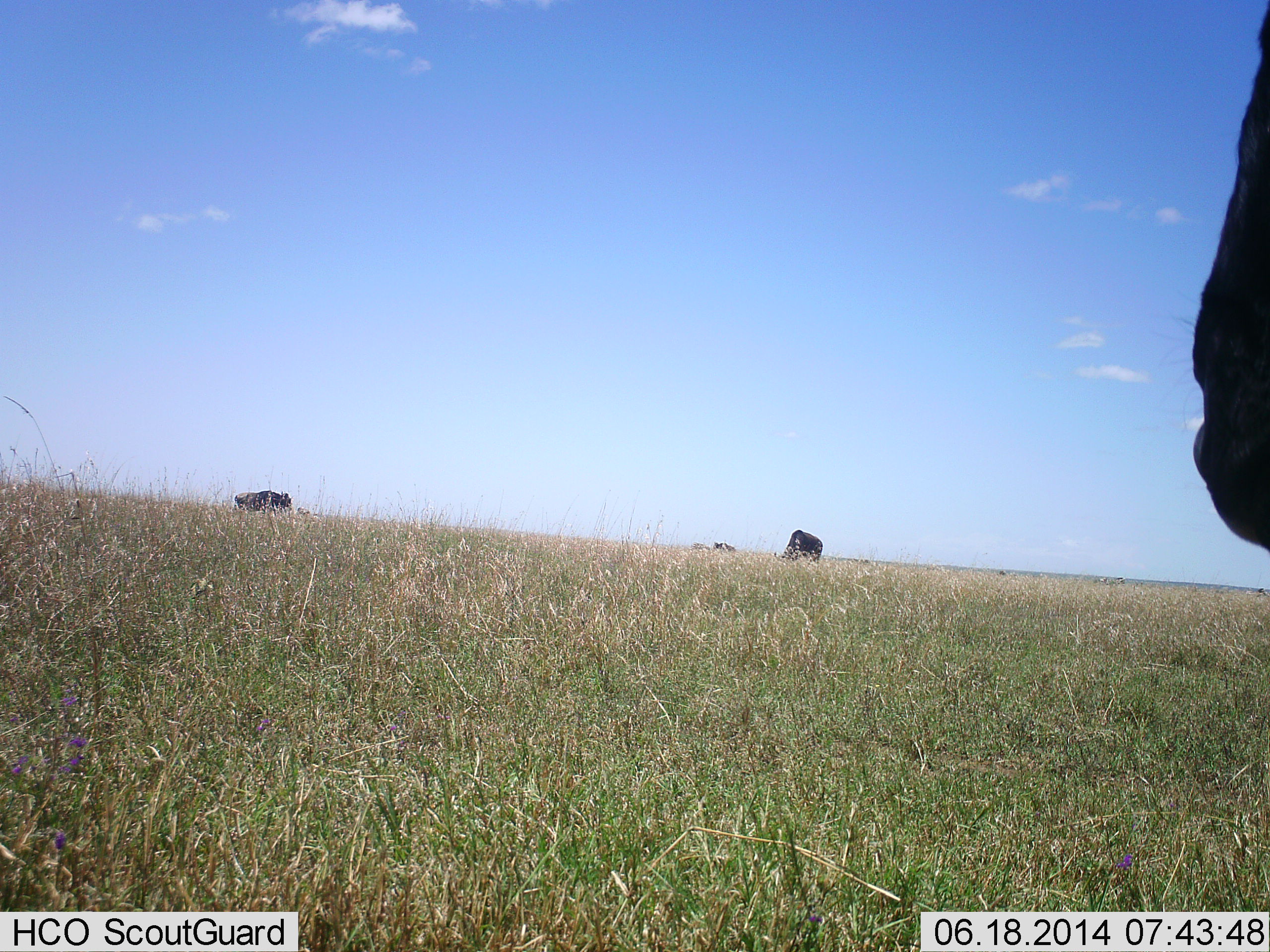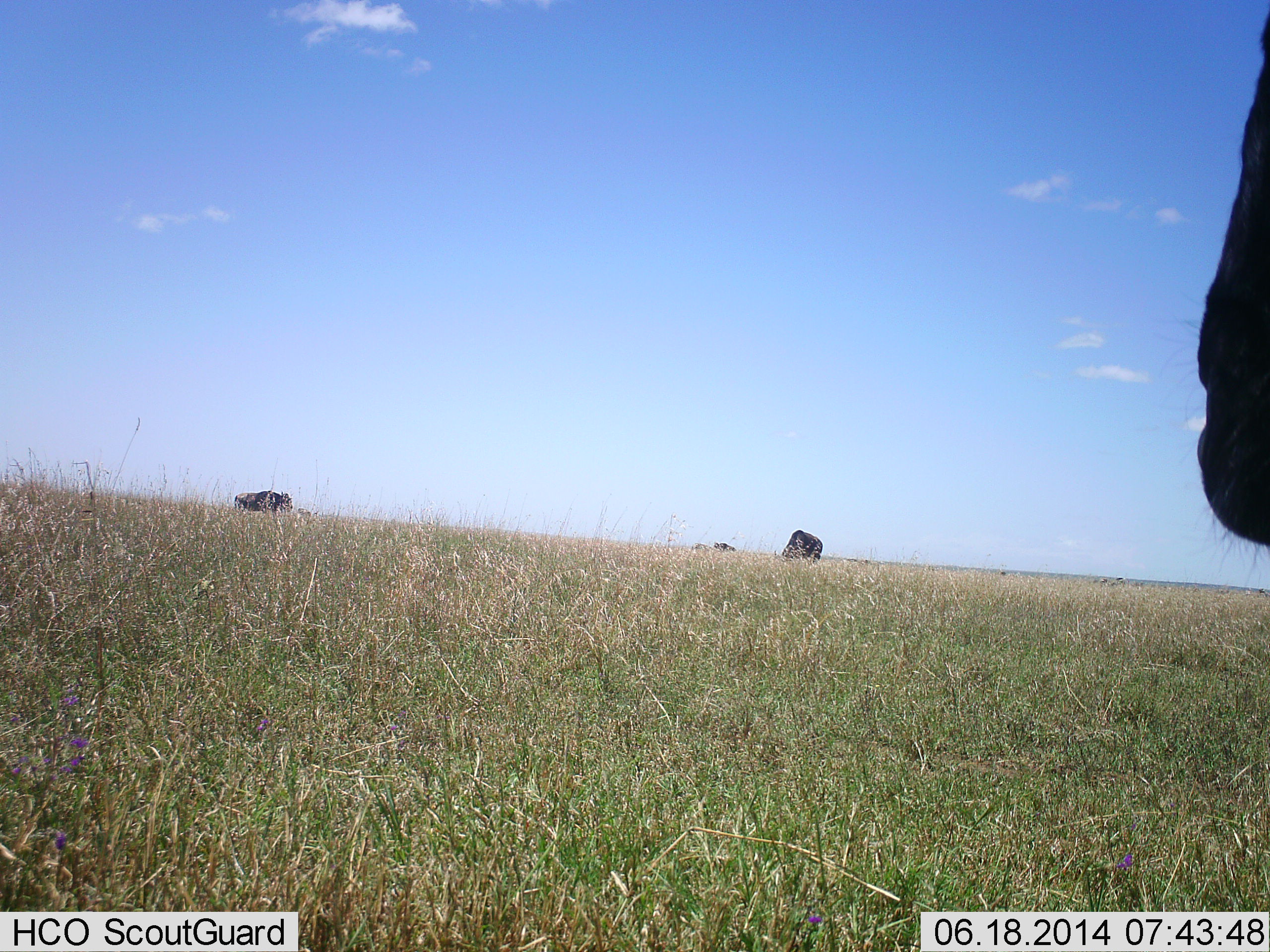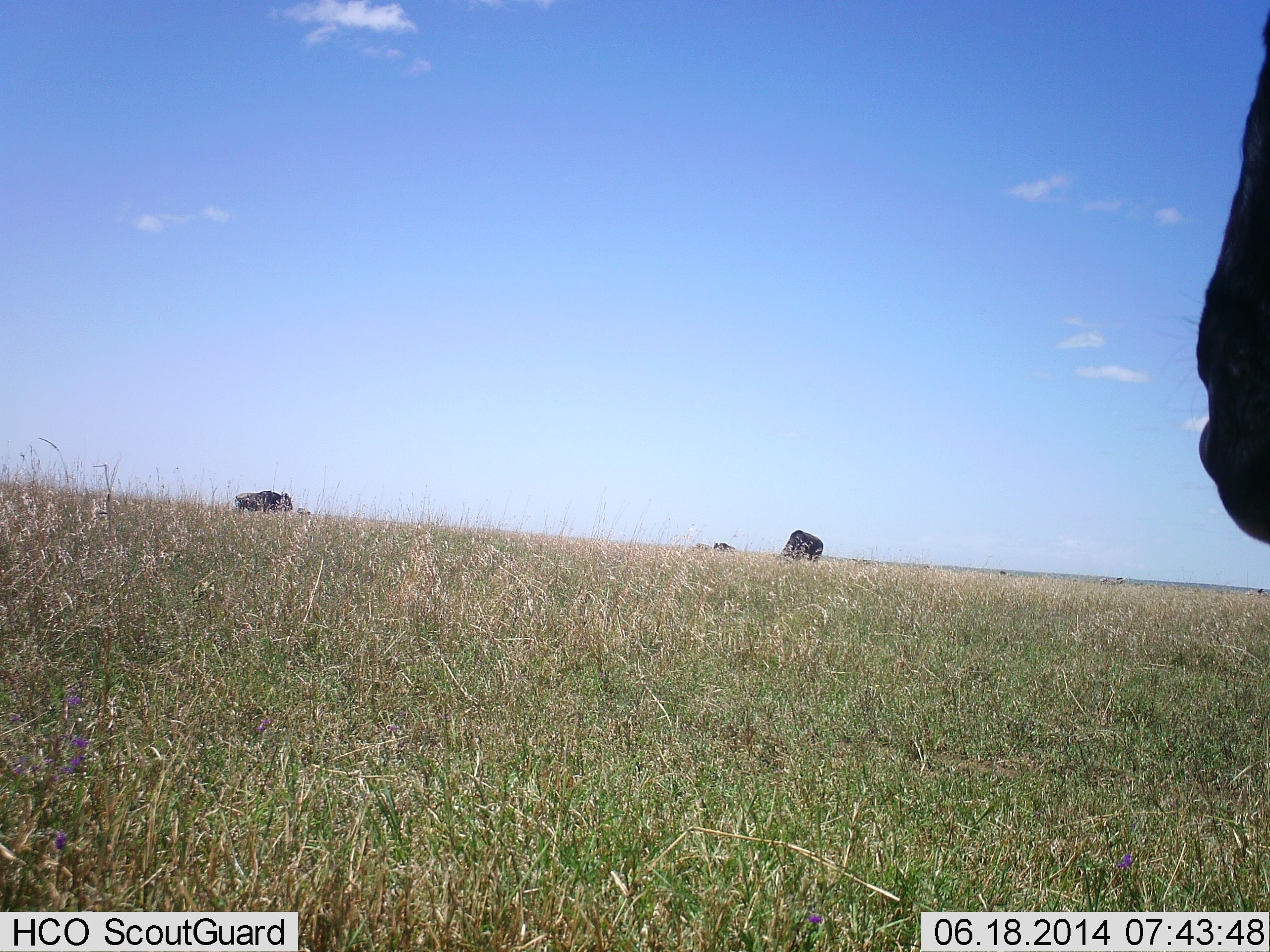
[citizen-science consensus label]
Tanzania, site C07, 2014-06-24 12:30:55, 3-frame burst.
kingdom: Animalia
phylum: Chordata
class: Mammalia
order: Artiodactyla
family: Bovidae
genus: Connochaetes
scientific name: Connochaetes taurinus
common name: blue wildebeest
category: wildebeest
Wildebeest (blue wildebeest) (Connochaetes taurinus), count 4. Behavior (volunteer vote fractions): standing 80%, resting 10%, moving 0%, interacting 0%. Young present (vote fraction): 0%. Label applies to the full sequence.